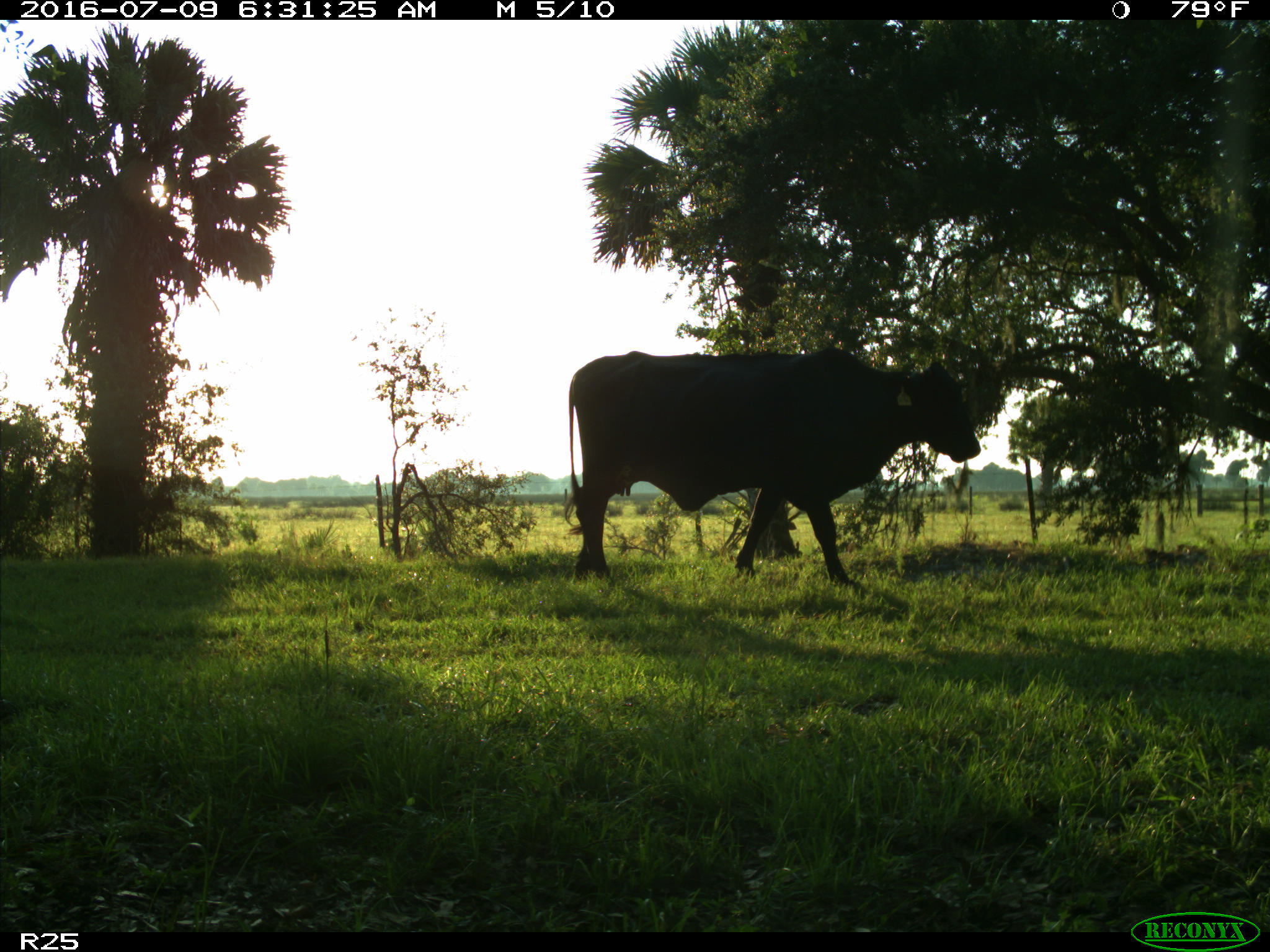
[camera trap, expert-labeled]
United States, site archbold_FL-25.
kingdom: Animalia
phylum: Chordata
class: Mammalia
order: Artiodactyla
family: Bovidae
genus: Bos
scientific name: Bos taurus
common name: domestic cow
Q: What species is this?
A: Bos taurus (domestic cow).